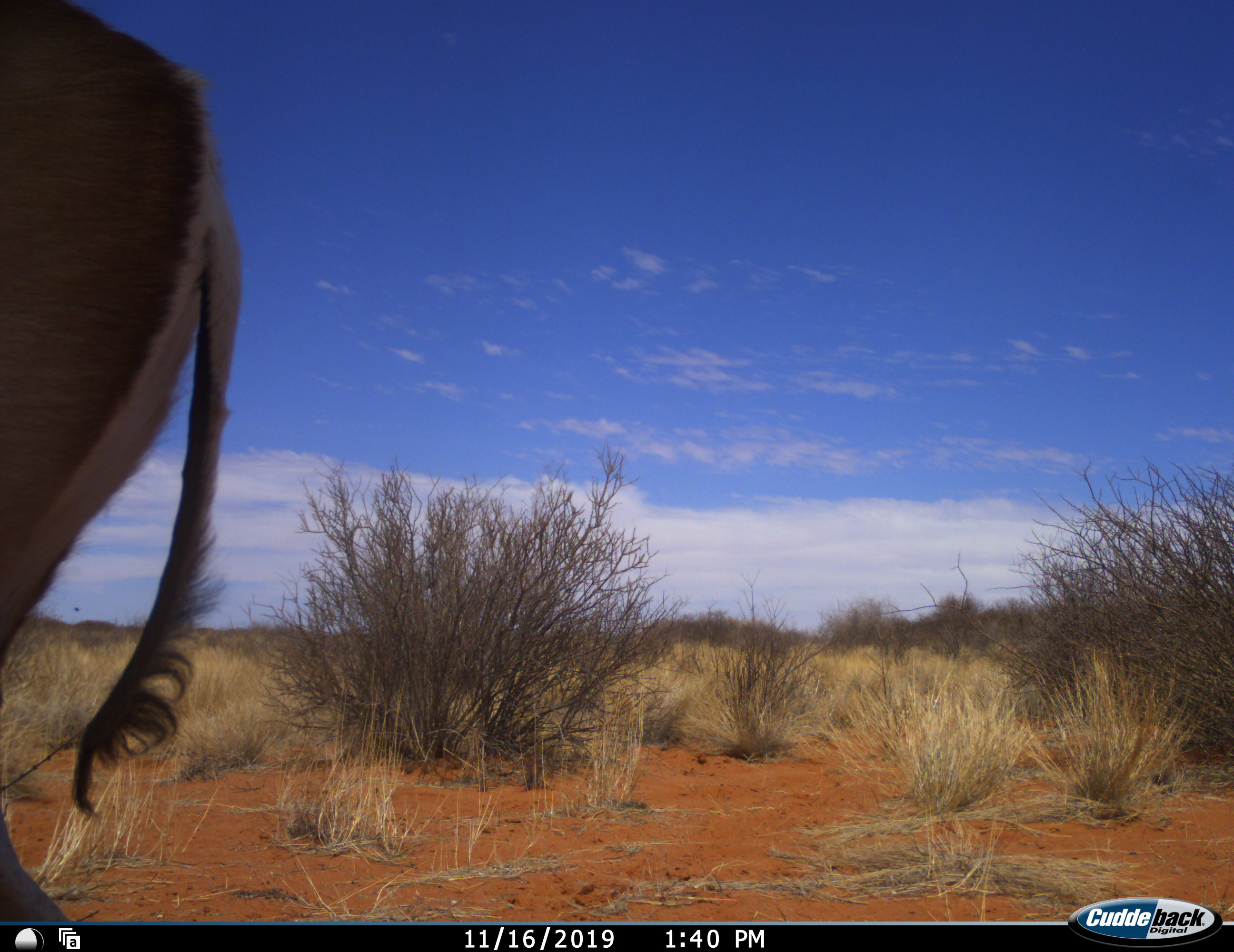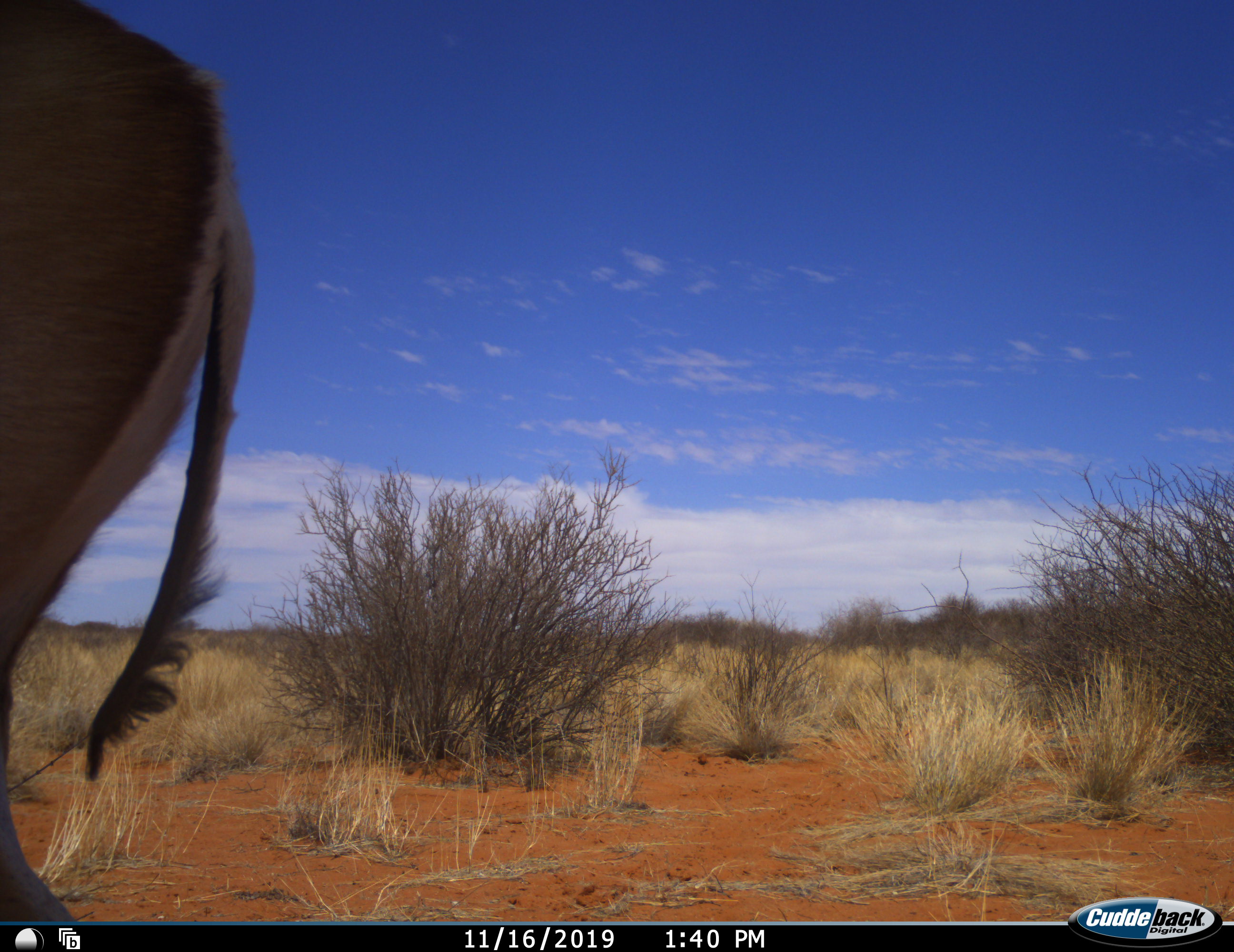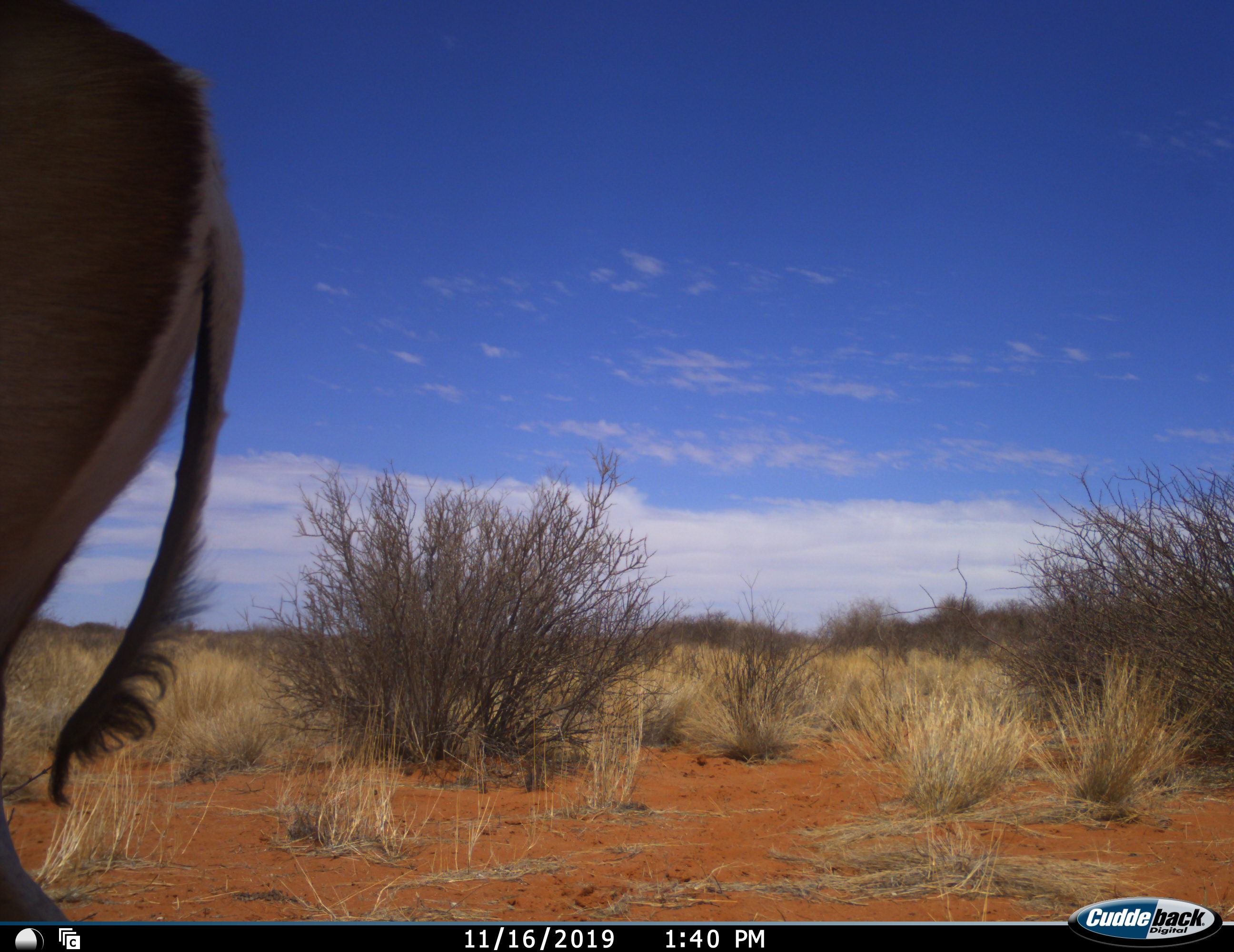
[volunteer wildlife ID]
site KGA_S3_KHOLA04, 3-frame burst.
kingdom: Animalia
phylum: Chordata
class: Mammalia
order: Artiodactyla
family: Bovidae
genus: Antidorcas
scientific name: Antidorcas marsupialis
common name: springbok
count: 1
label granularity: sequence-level